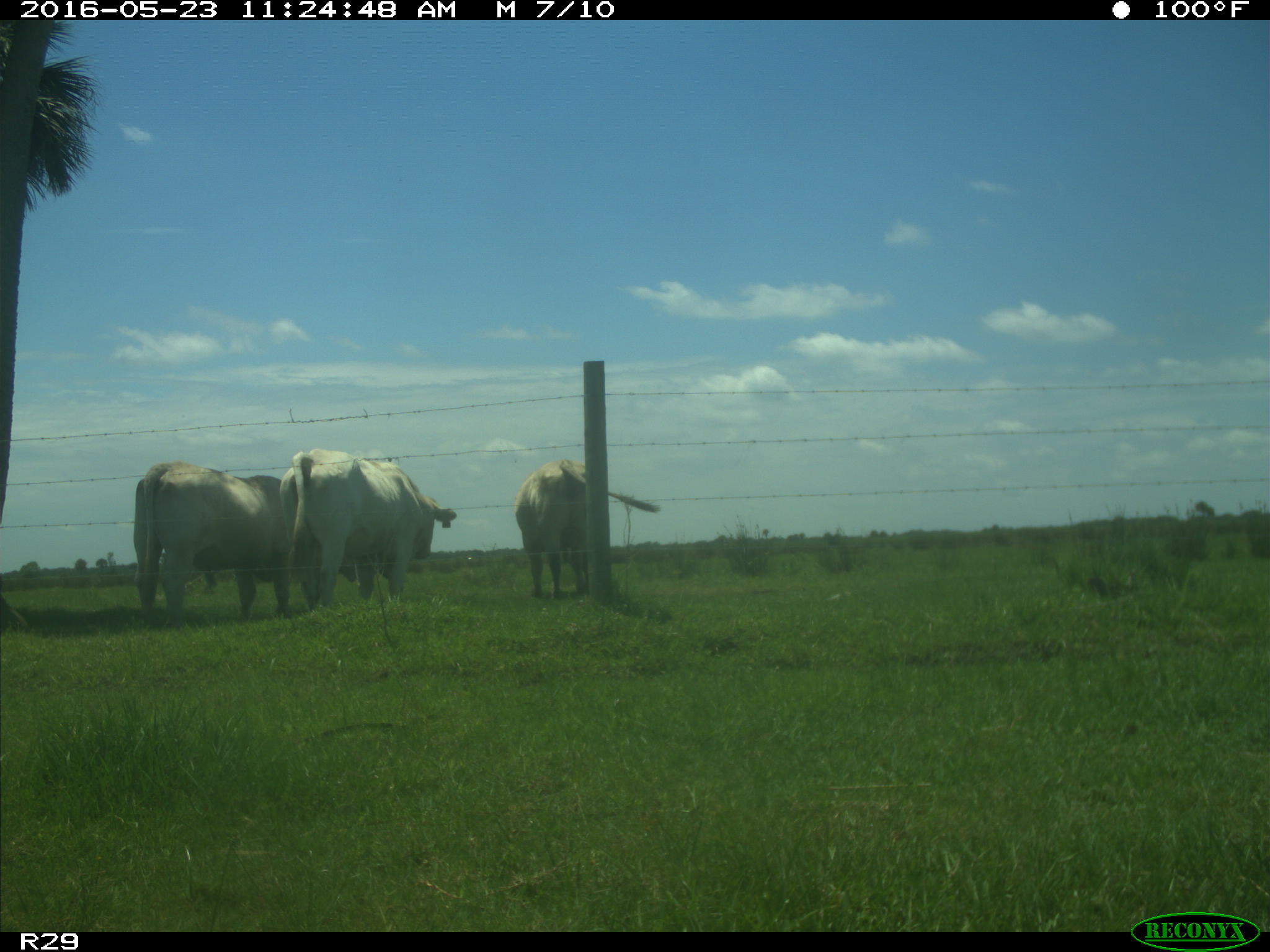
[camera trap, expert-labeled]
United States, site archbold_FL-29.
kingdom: Animalia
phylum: Chordata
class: Mammalia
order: Artiodactyla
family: Bovidae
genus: Bos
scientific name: Bos taurus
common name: domestic cow